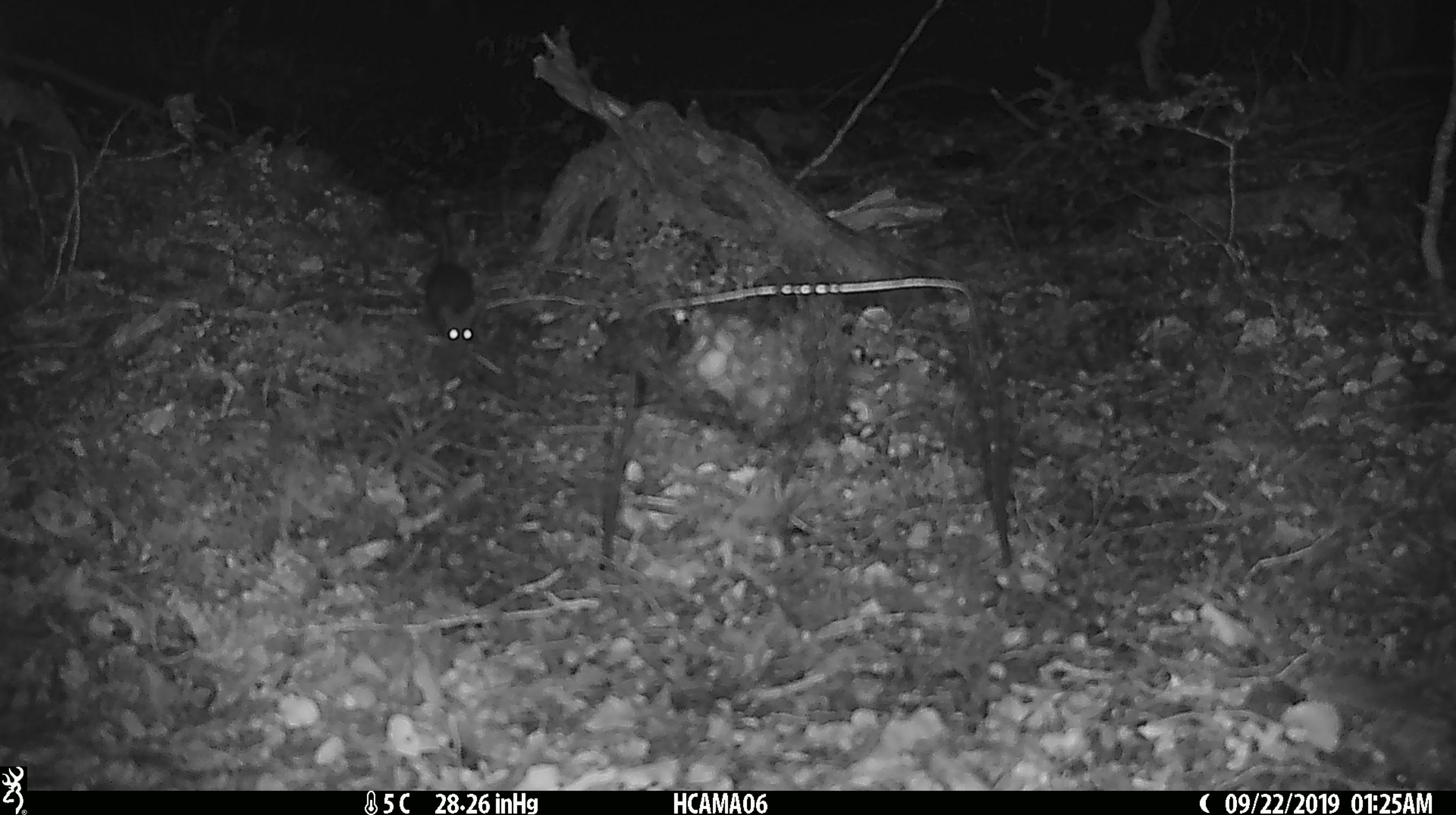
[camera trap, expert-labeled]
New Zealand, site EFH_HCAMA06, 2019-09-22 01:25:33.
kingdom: Animalia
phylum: Chordata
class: Mammalia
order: Rodentia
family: Muridae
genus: Mus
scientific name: Mus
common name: mouse